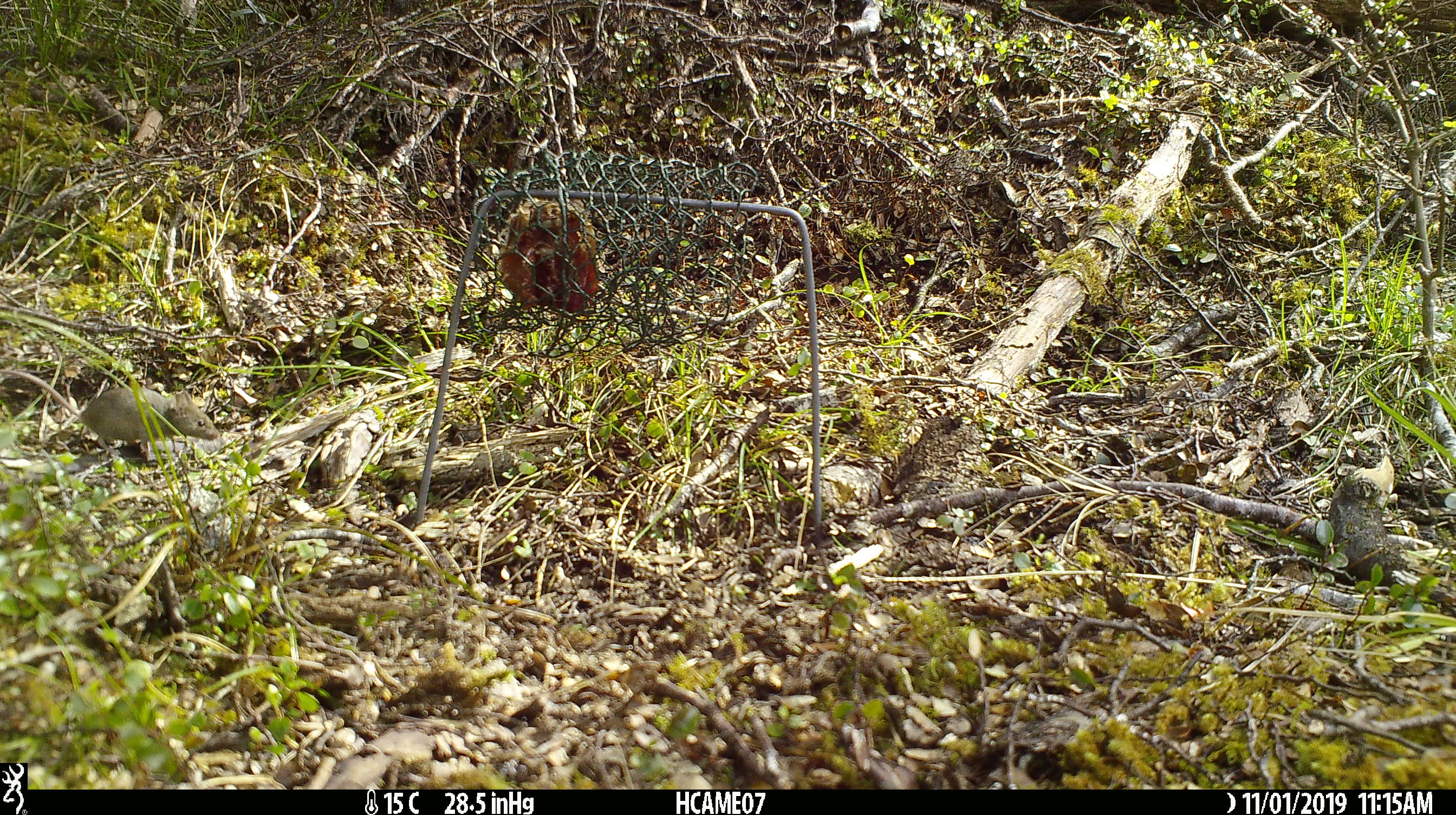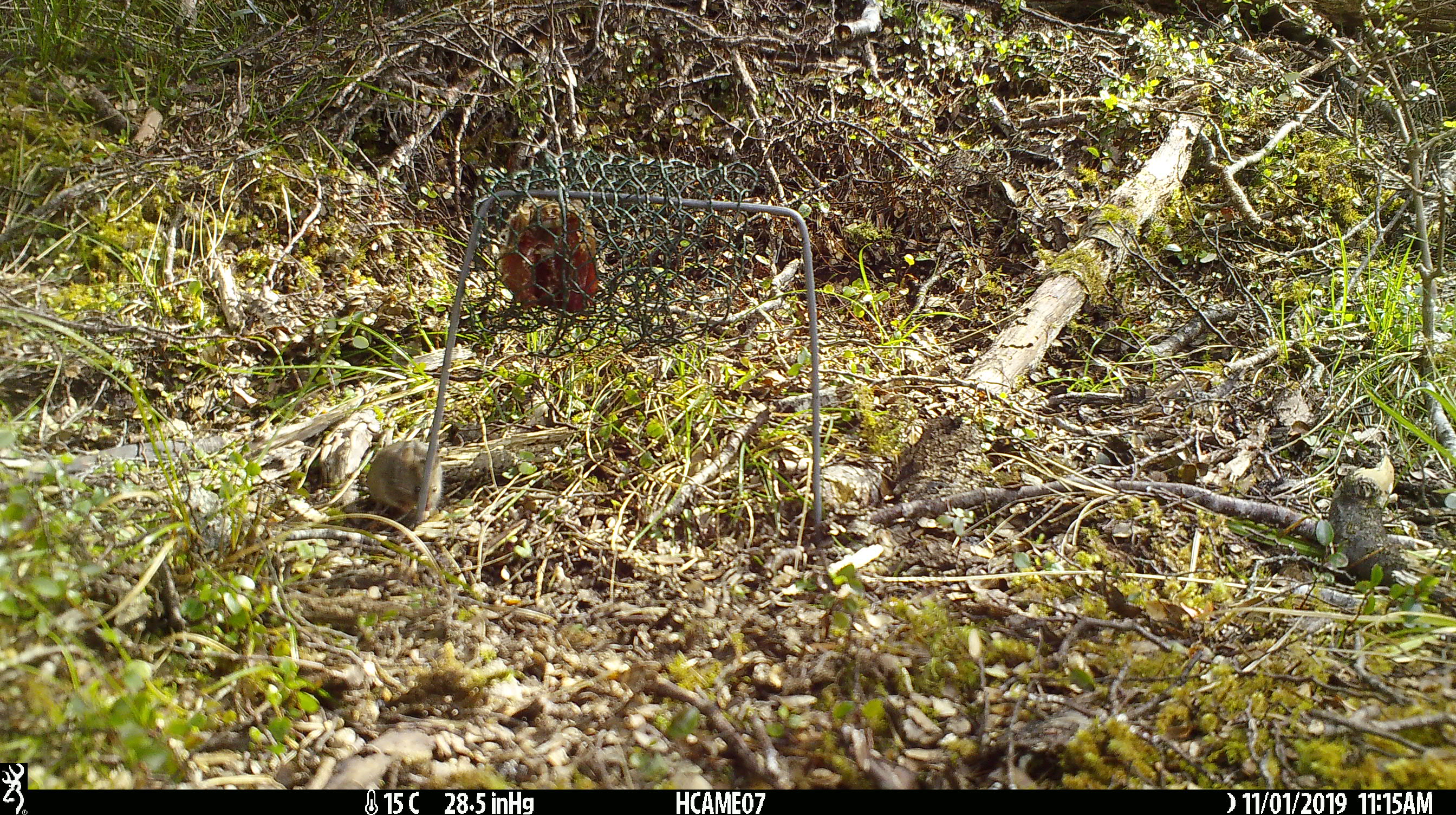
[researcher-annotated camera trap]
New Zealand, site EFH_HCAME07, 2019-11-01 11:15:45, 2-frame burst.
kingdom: Animalia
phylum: Chordata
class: Mammalia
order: Rodentia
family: Muridae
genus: Mus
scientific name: Mus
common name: mouse